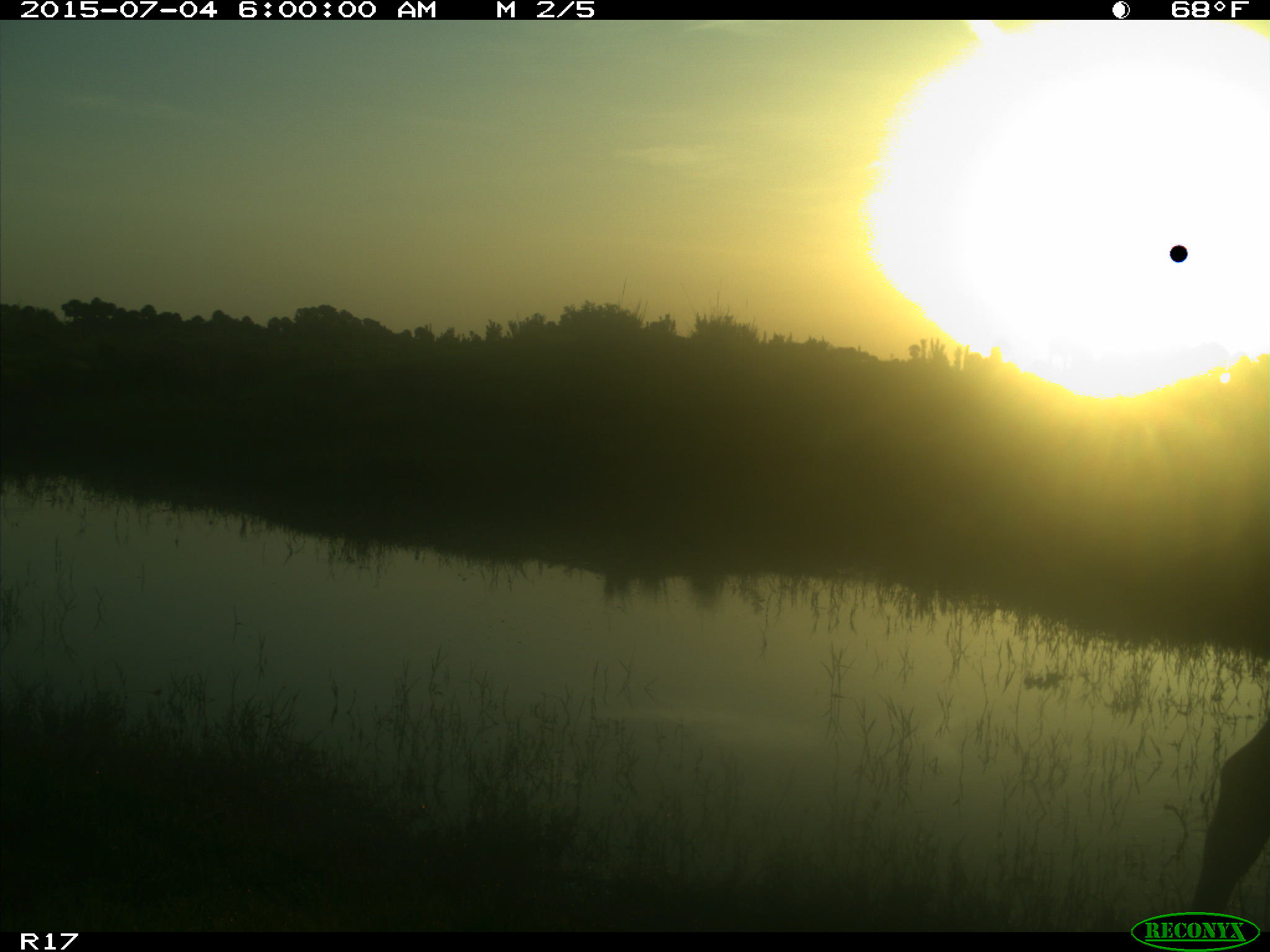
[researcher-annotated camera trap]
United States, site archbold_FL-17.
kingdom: Animalia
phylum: Chordata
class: Mammalia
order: Artiodactyla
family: Bovidae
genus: Bos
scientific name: Bos taurus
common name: domestic cow